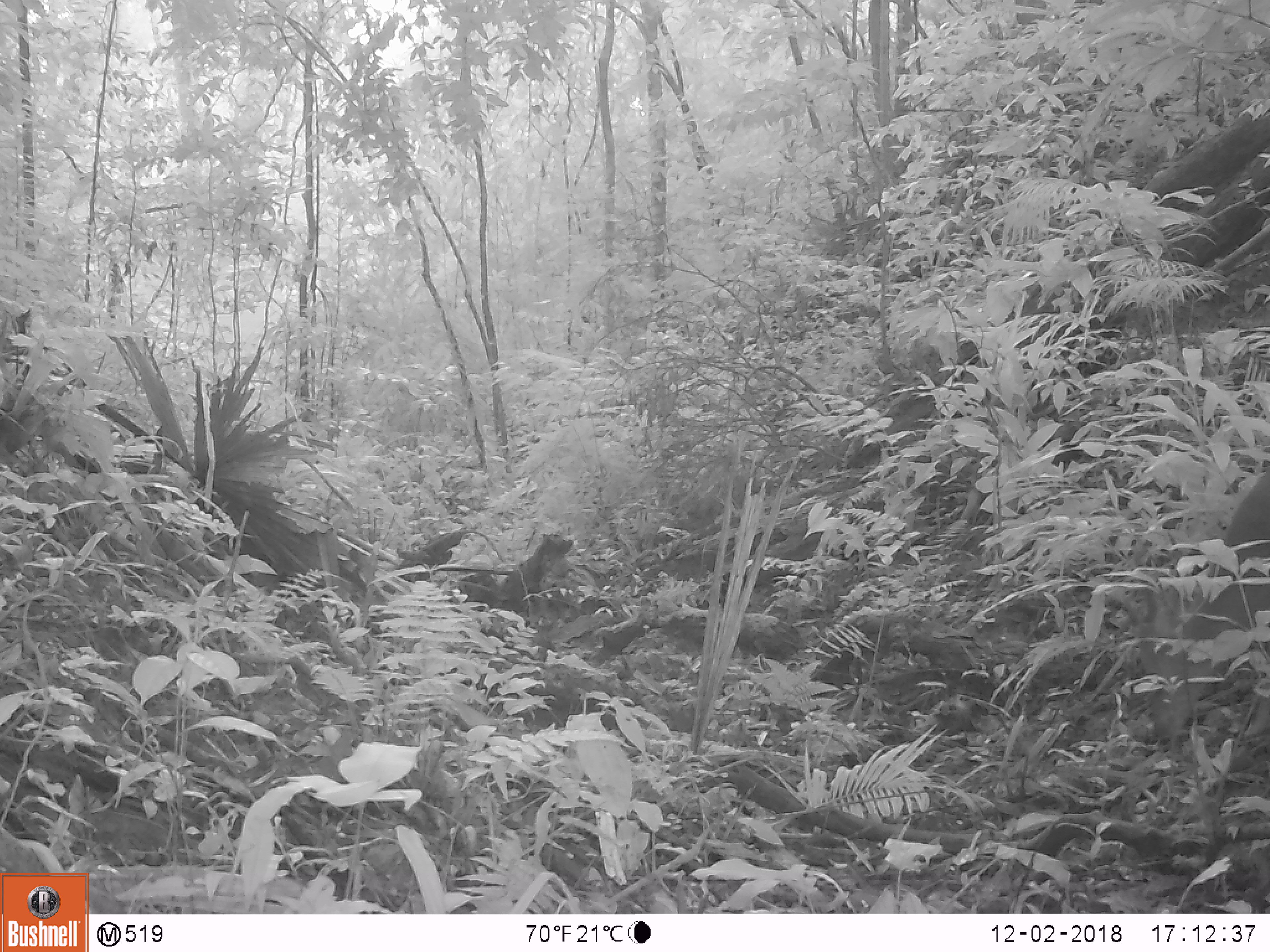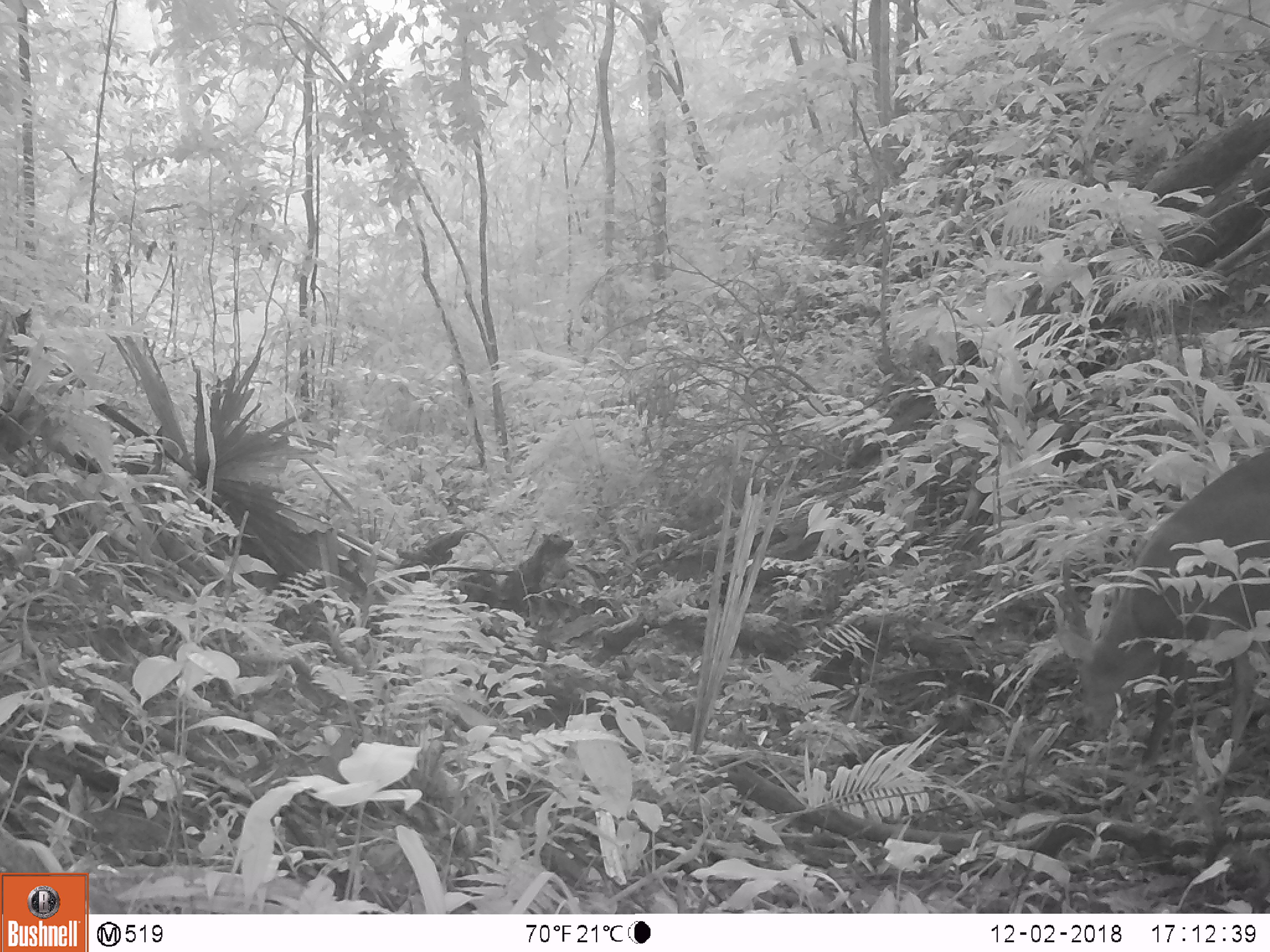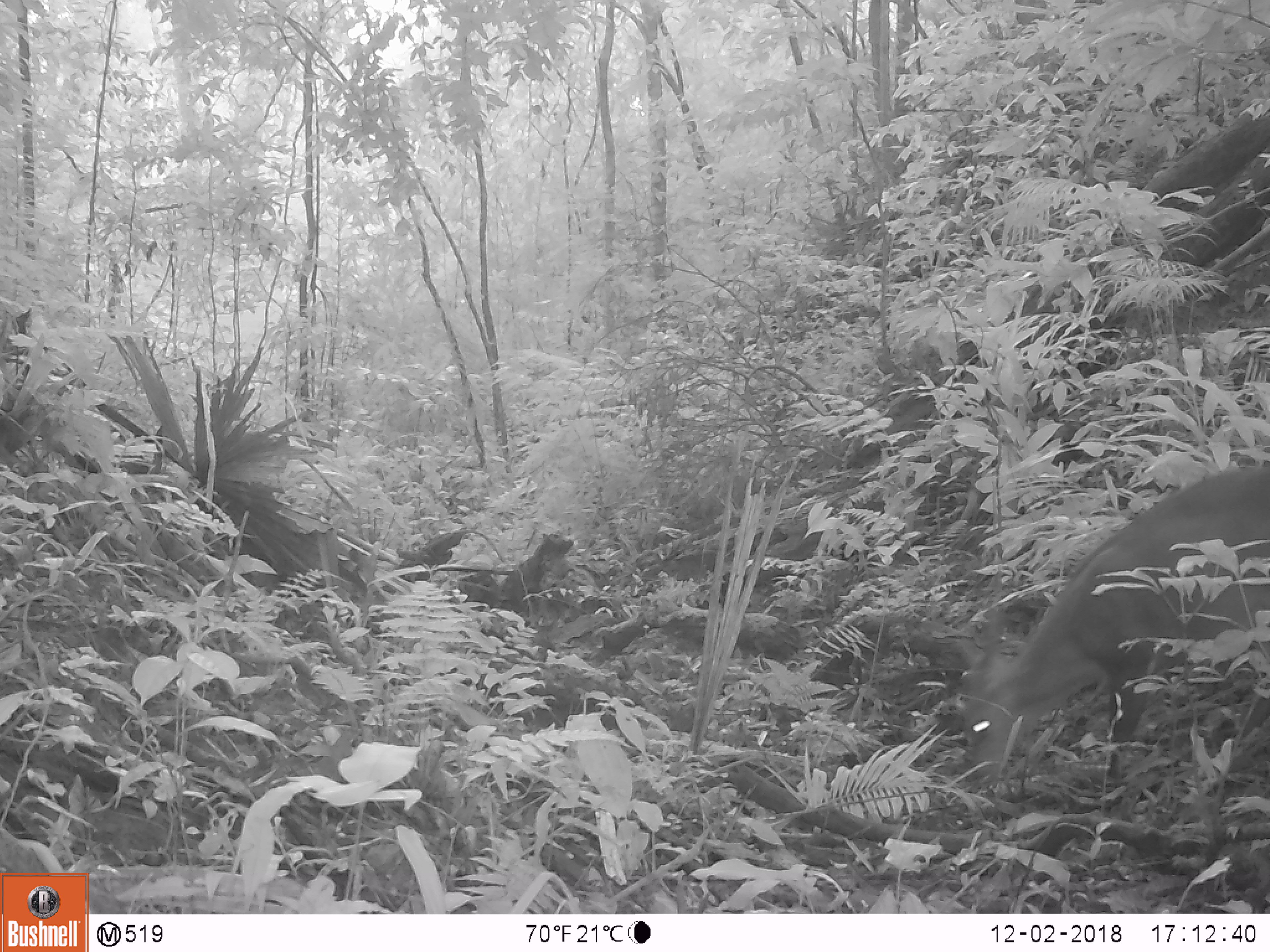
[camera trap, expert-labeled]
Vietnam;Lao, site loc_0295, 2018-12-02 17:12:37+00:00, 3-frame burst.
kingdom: Animalia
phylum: Chordata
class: Mammalia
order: Artiodactyla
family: Cervidae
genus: Muntiacus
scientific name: Muntiacus vuquangensis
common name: large-antlered muntjac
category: large antlered muntjac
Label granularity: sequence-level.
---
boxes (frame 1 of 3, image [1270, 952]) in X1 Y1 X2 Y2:
large antlered muntjac: 1113 464 1269 742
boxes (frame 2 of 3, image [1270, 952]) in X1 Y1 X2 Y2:
large antlered muntjac: 1060 447 1270 771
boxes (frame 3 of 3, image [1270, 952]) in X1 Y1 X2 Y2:
large antlered muntjac: 954 462 1269 780